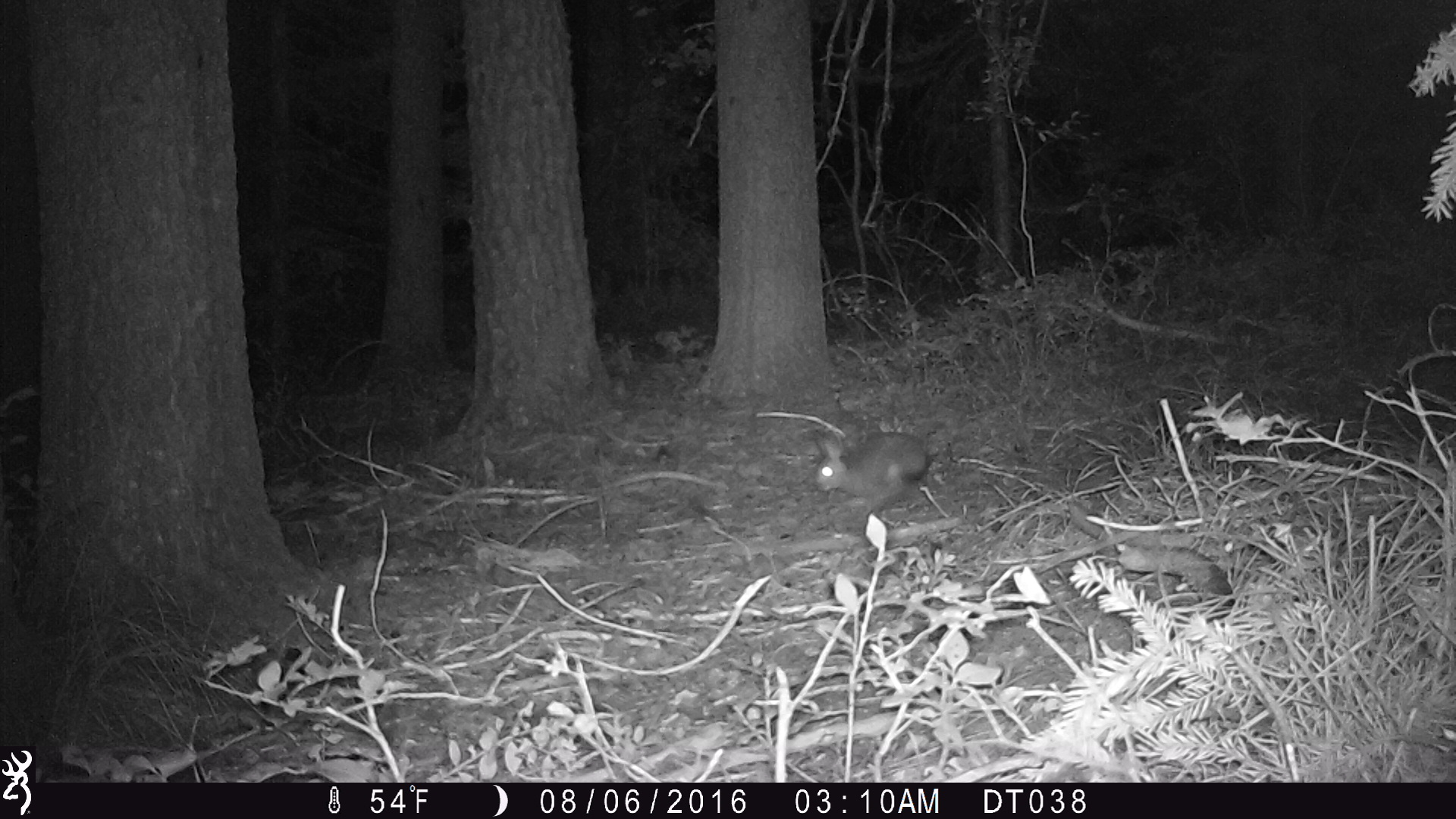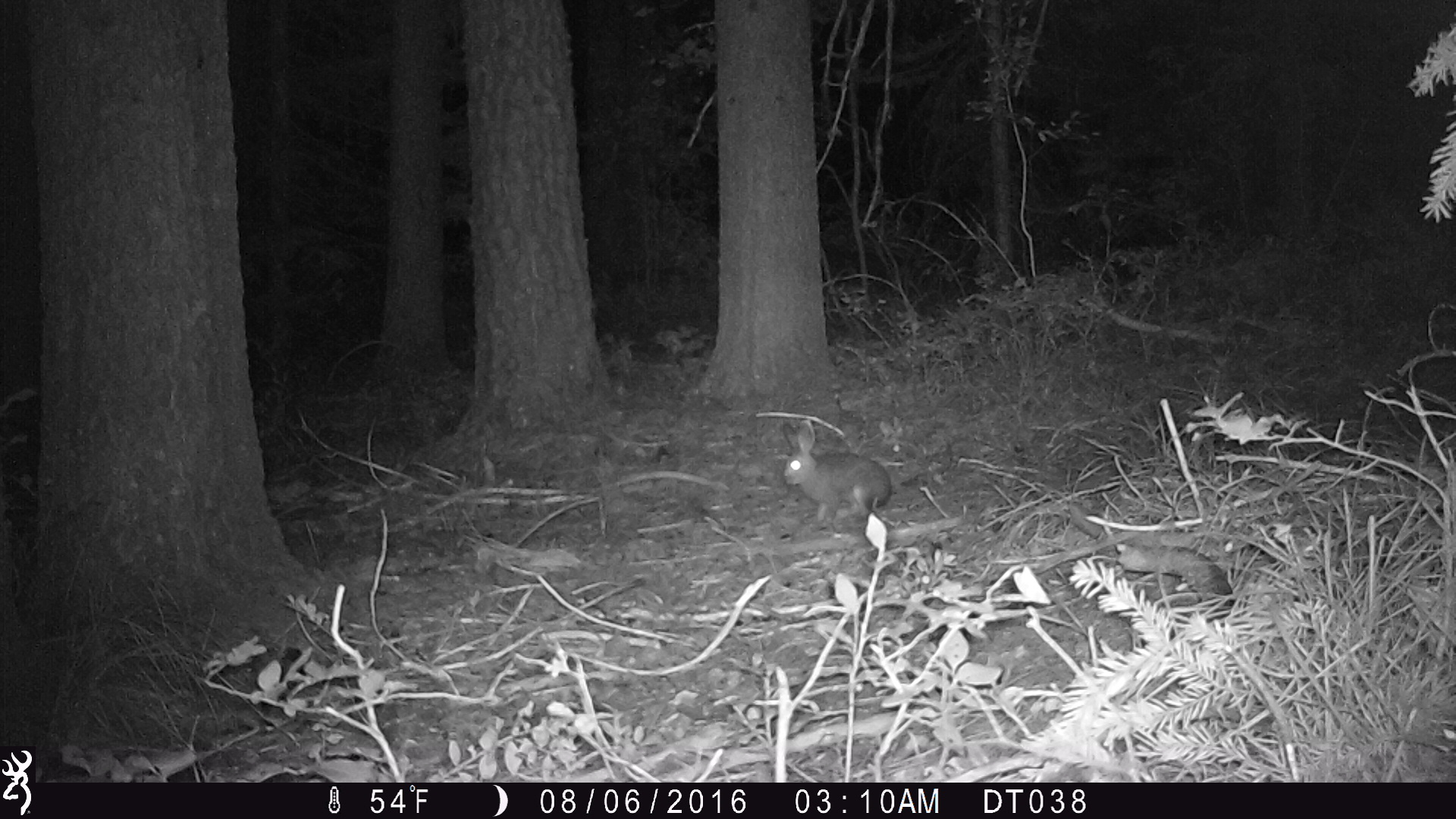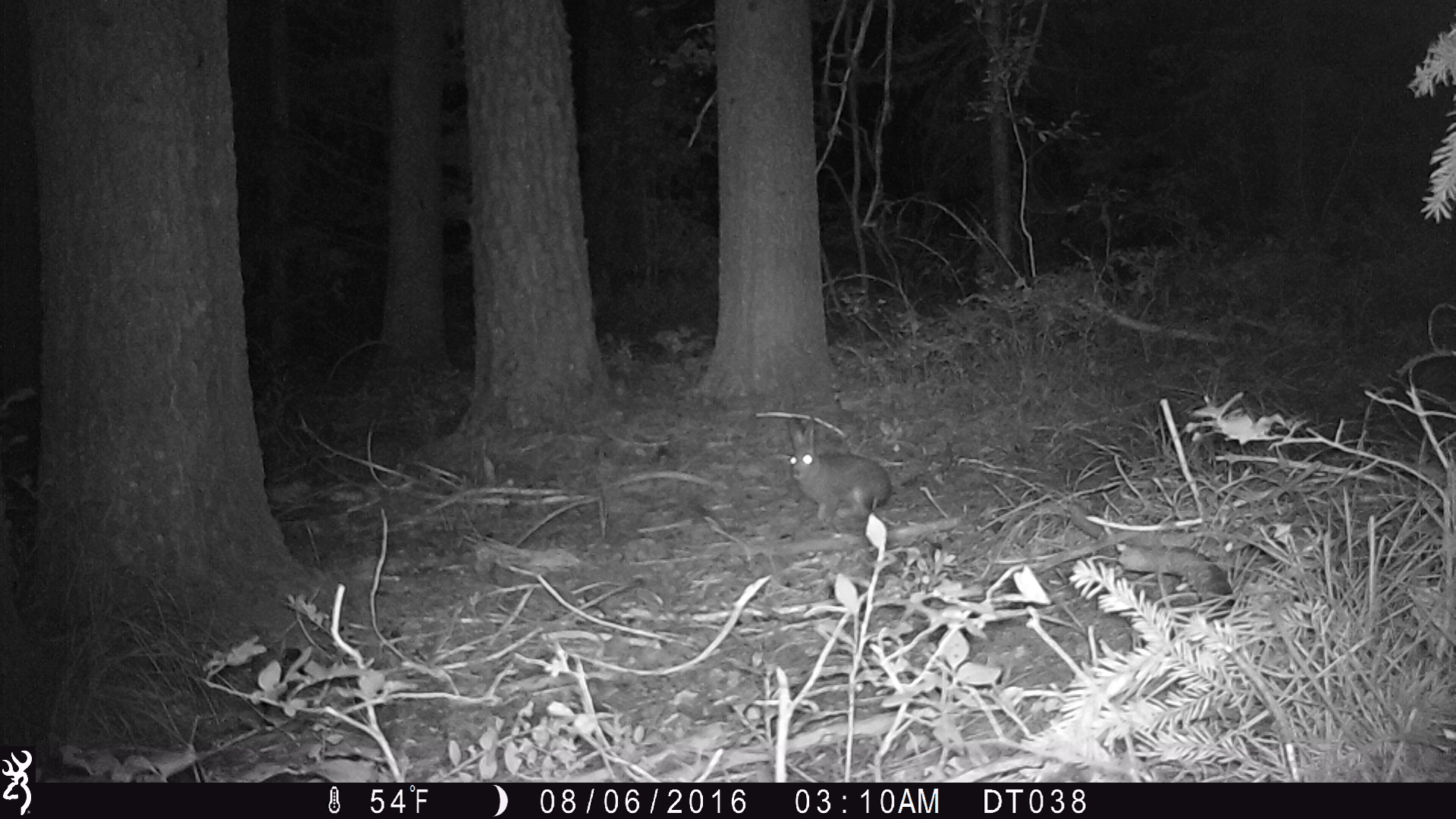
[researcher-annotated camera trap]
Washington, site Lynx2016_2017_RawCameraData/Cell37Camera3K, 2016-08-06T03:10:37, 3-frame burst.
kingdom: Animalia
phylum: Chordata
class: Mammalia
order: Lagomorpha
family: Leporidae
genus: Lepus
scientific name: Lepus americanus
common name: snowshoe hare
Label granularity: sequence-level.